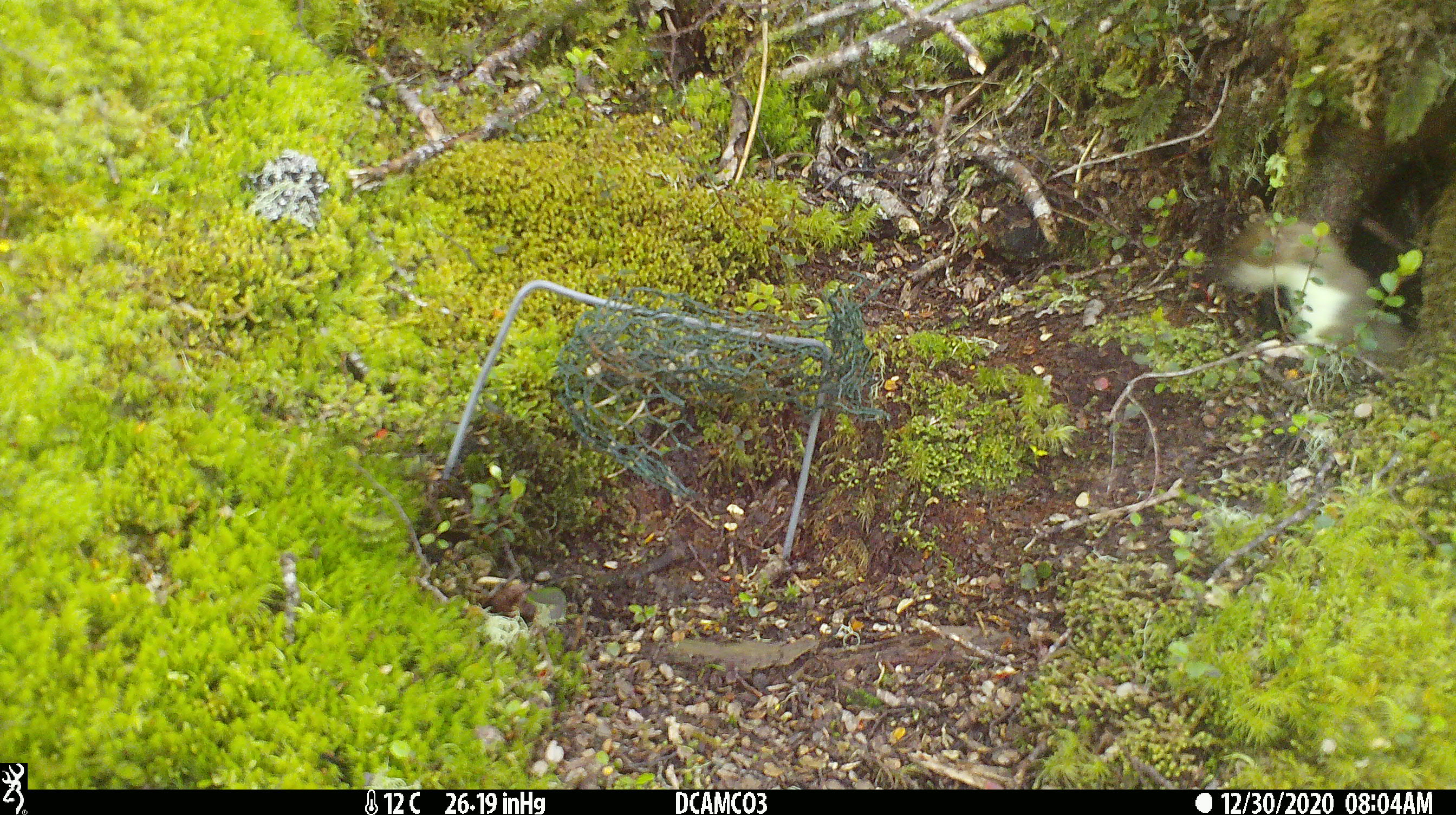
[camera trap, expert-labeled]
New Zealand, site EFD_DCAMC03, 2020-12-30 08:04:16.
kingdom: Animalia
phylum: Chordata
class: Mammalia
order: Carnivora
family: Mustelidae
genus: Mustela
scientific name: Mustela erminea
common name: stoat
Stoat (Mustela erminea).